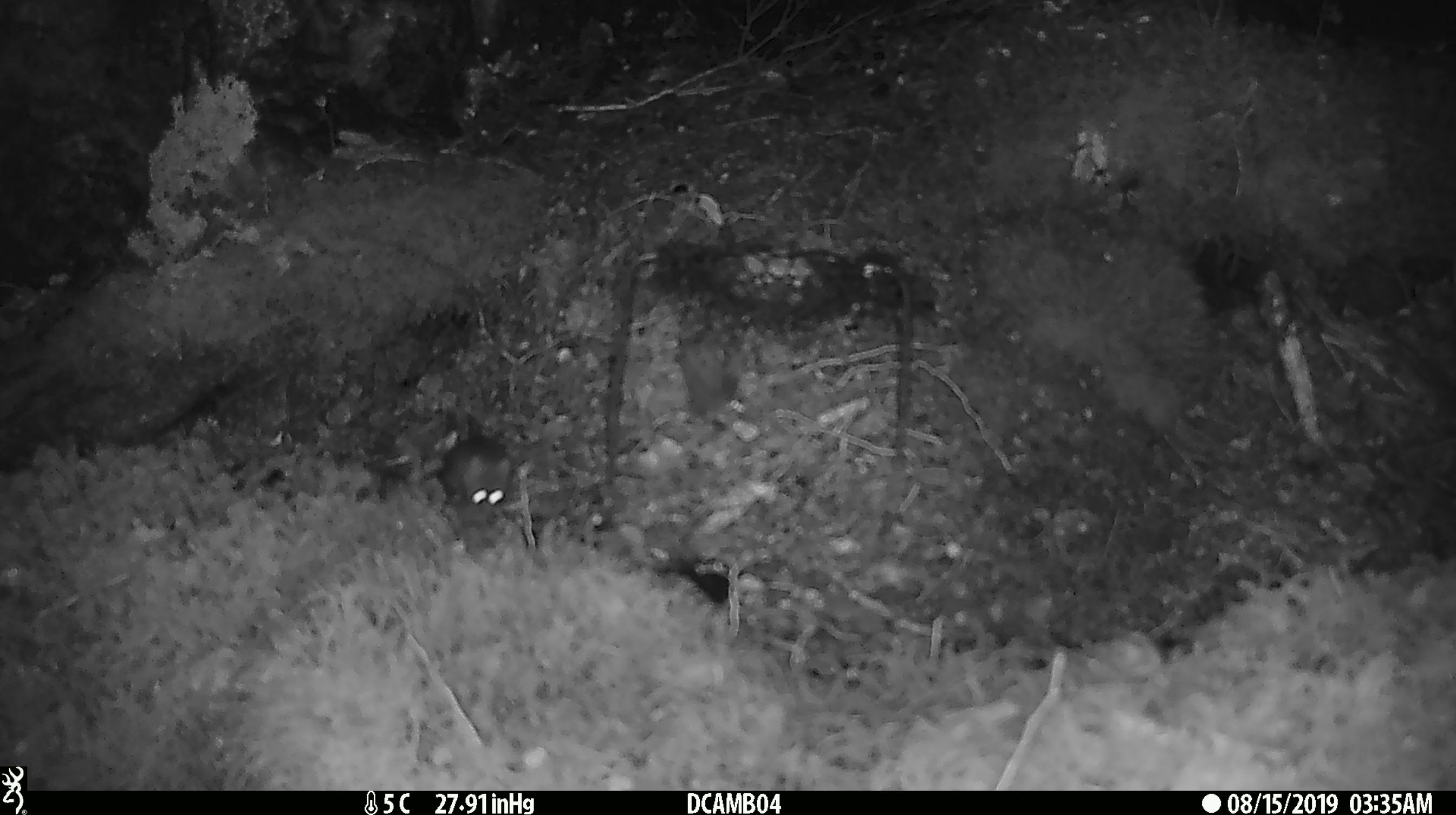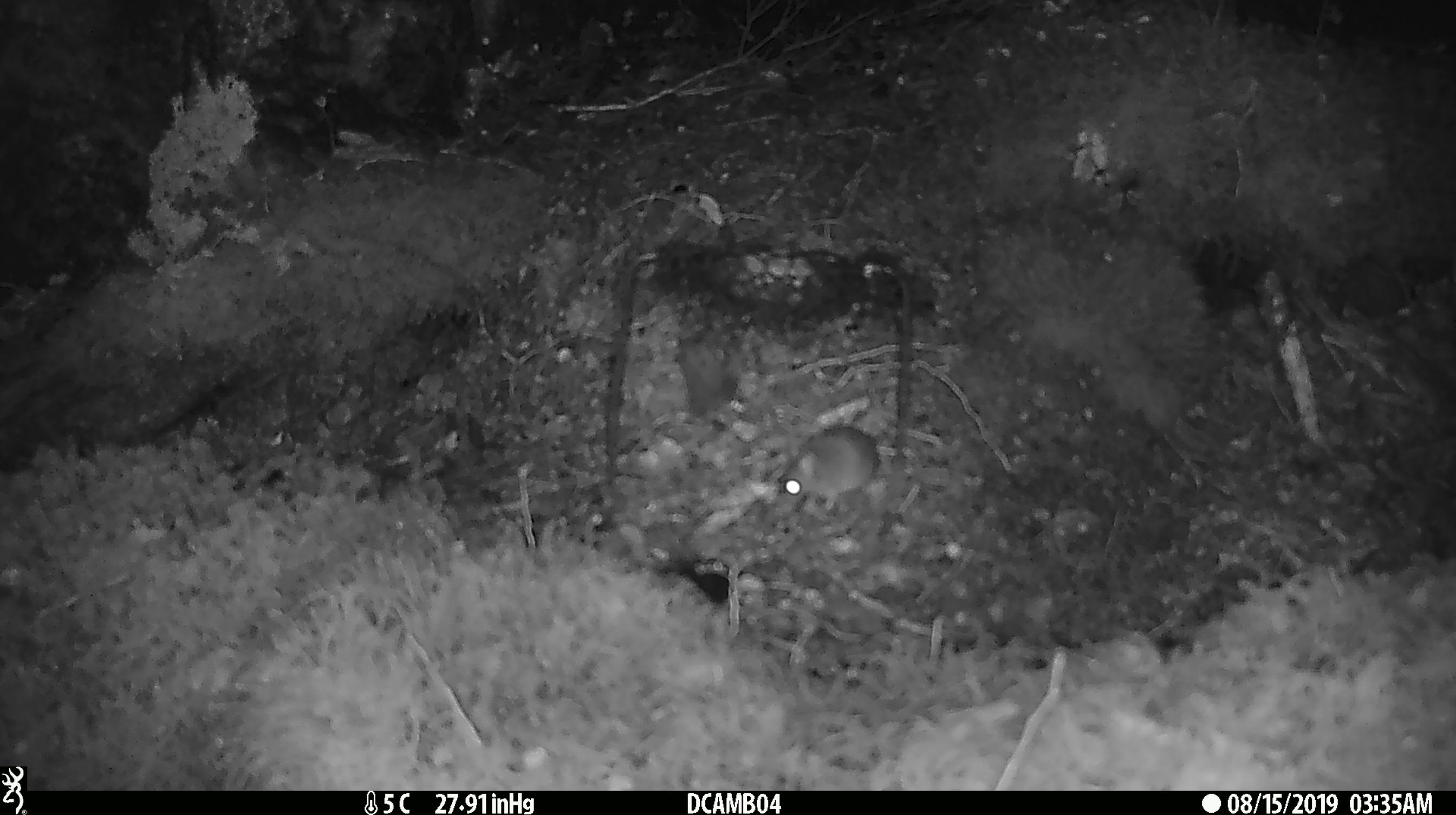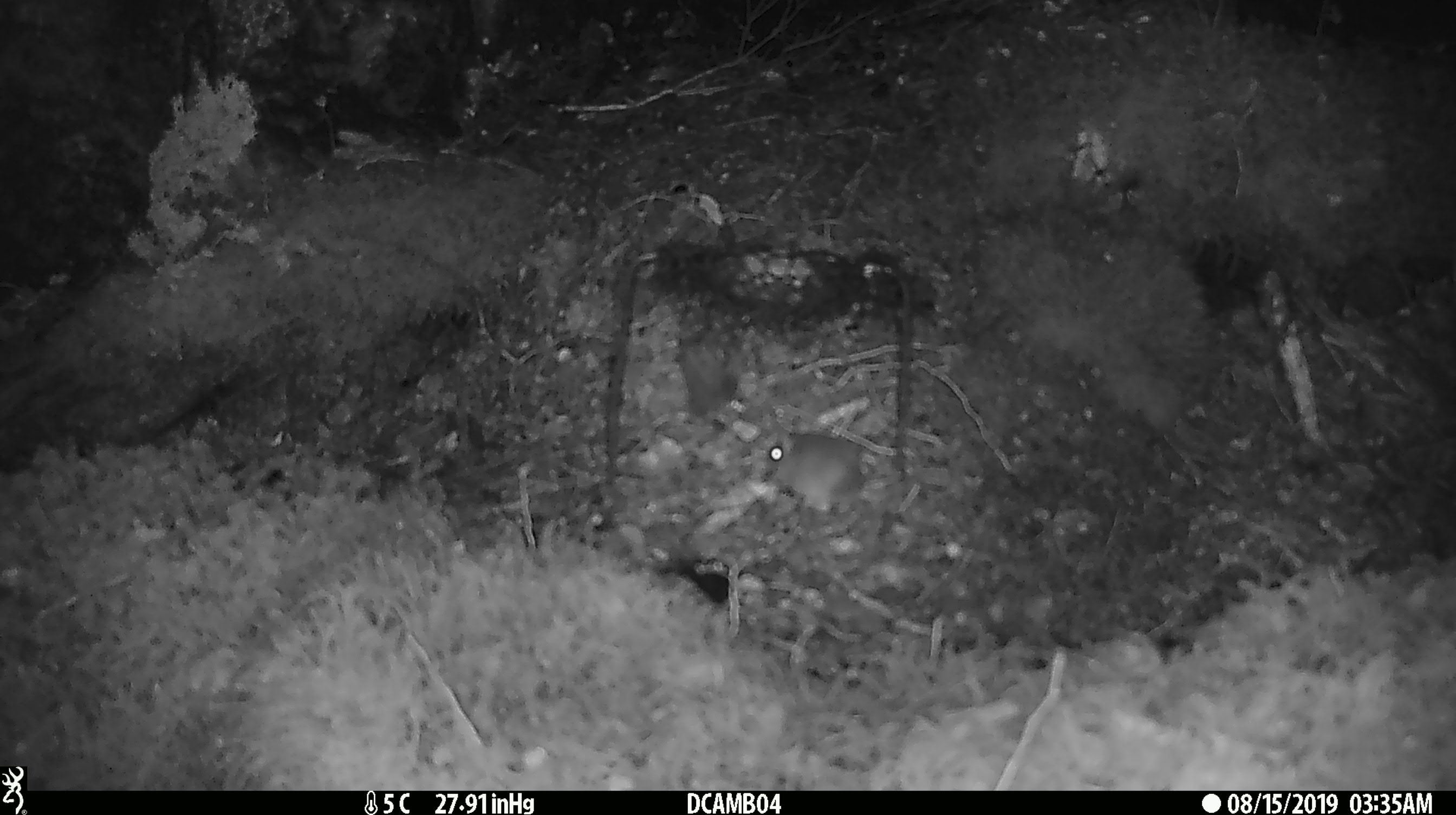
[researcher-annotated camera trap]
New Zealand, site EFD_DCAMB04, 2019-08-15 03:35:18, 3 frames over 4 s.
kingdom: Animalia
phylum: Chordata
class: Mammalia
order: Rodentia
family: Muridae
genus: Mus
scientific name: Mus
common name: mouse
Mouse (Mus).